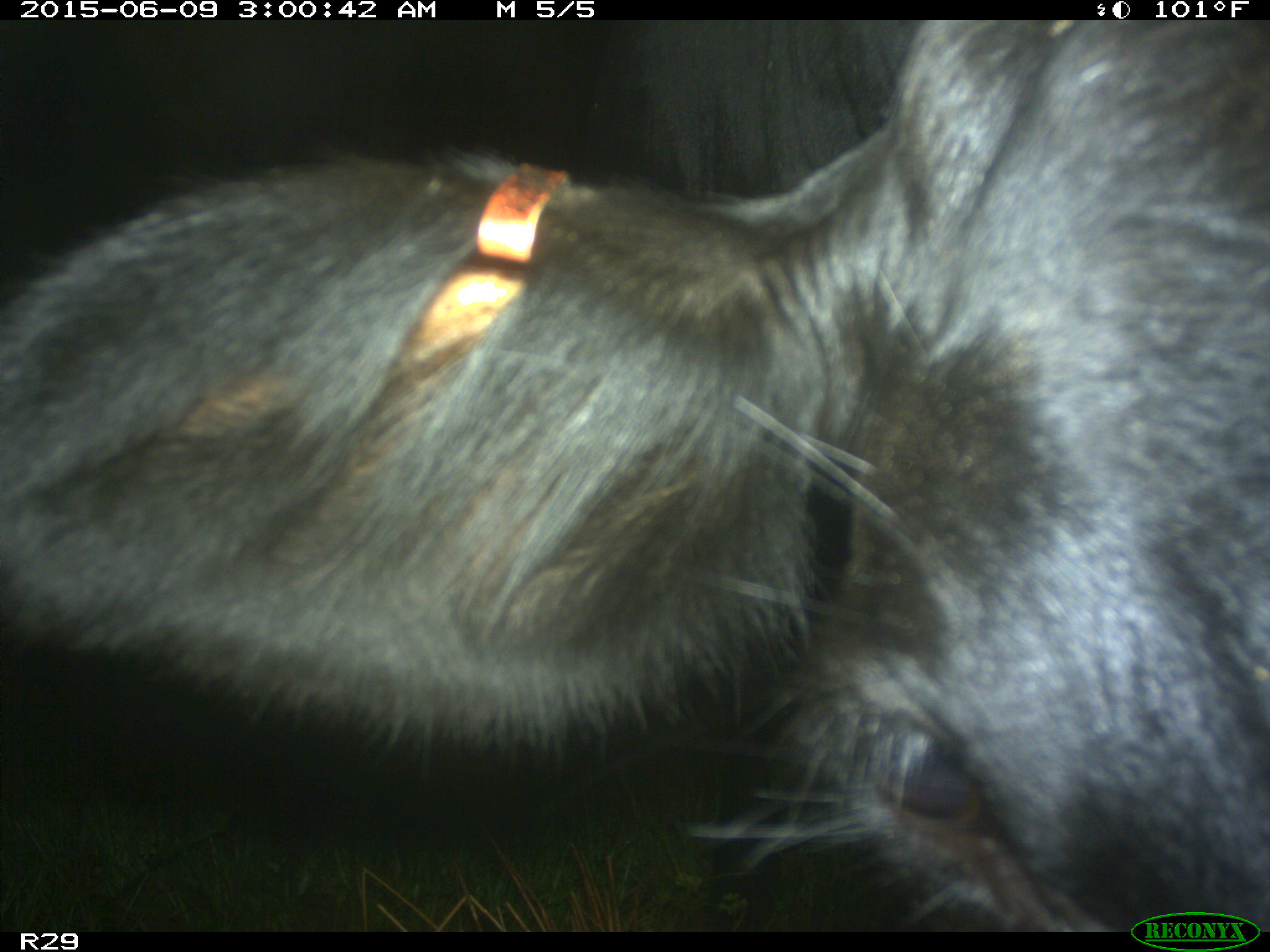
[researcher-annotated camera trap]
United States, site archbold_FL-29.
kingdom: Animalia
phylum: Chordata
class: Mammalia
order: Artiodactyla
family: Bovidae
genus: Bos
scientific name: Bos taurus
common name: domestic cow